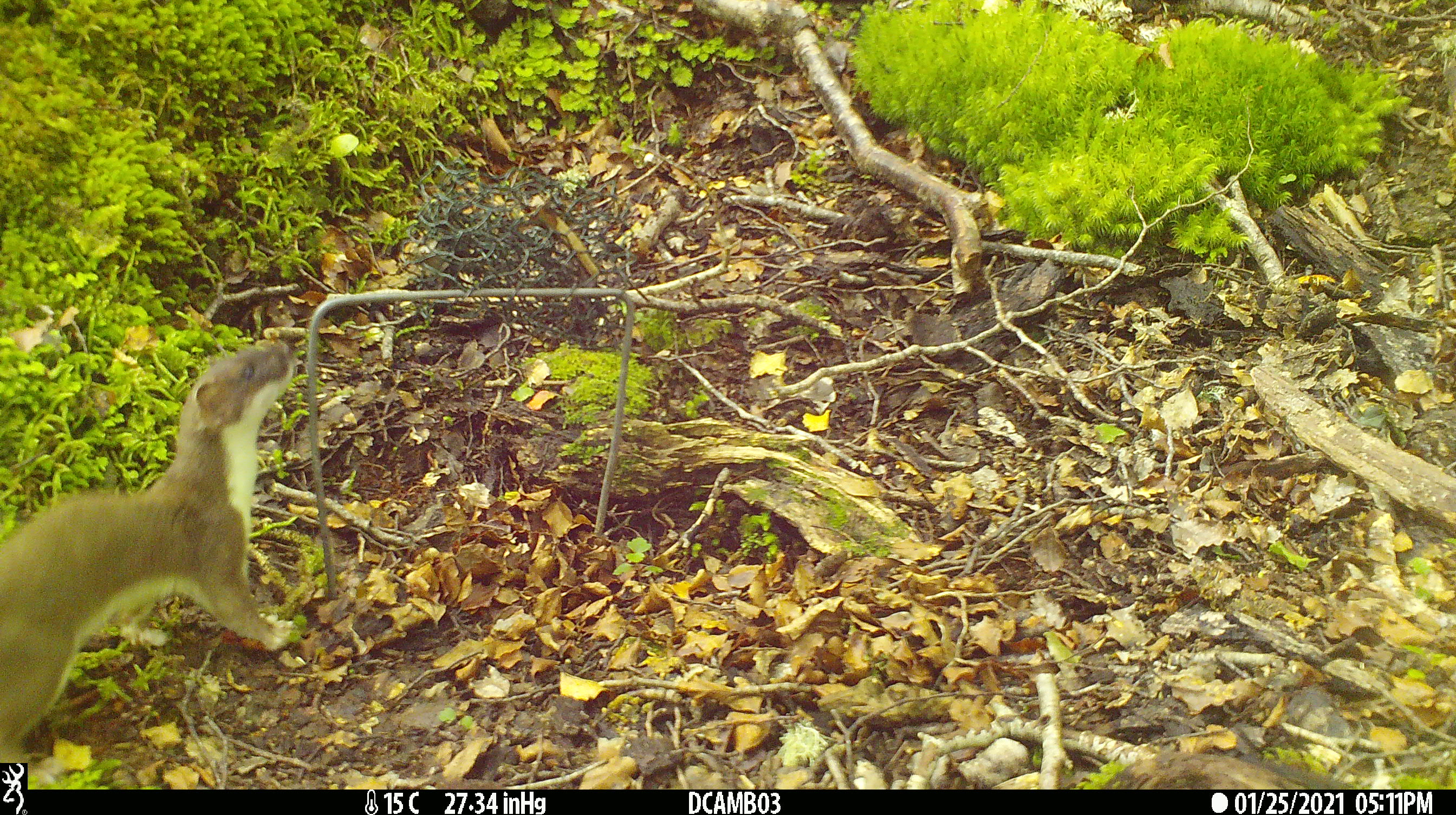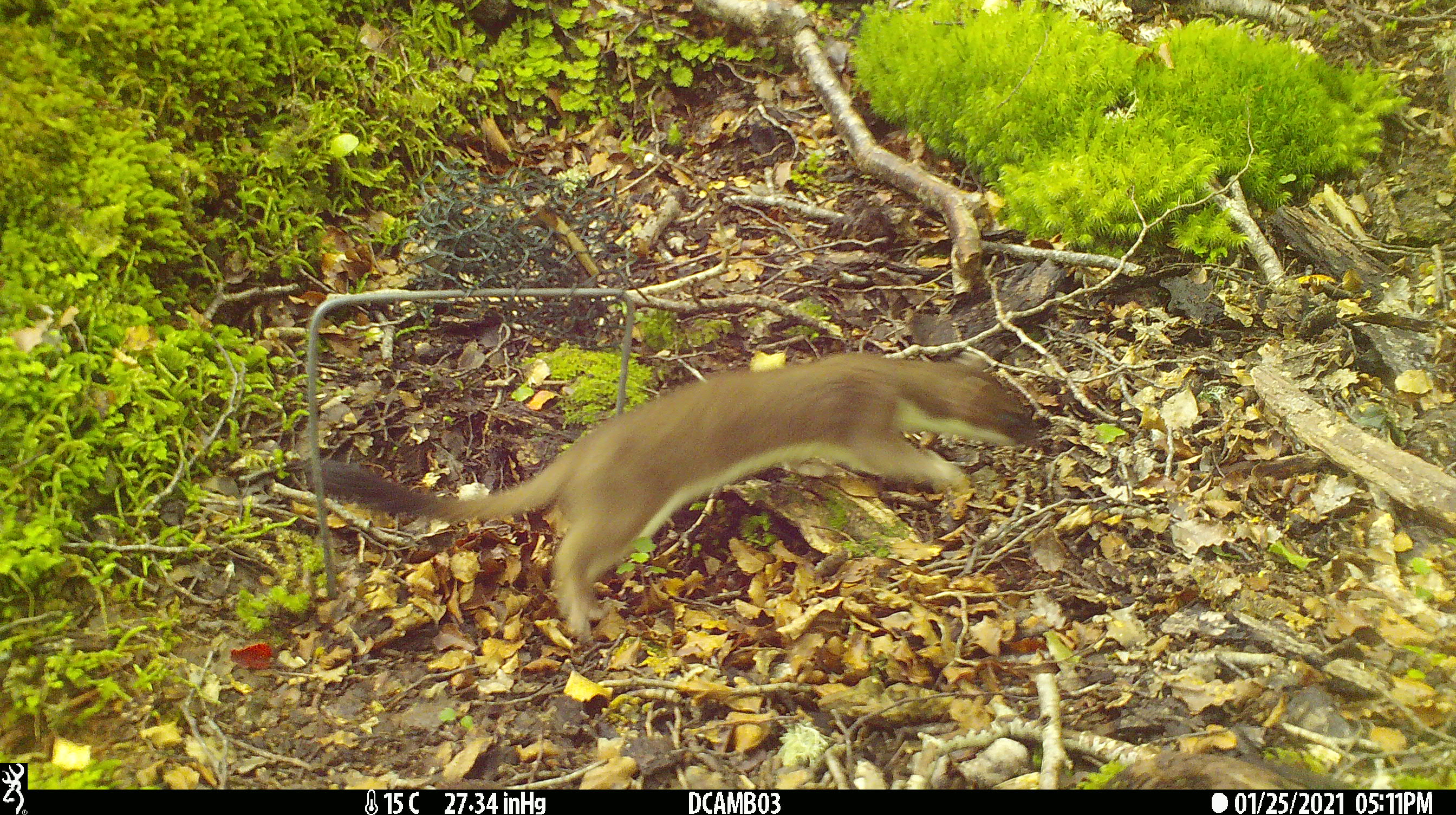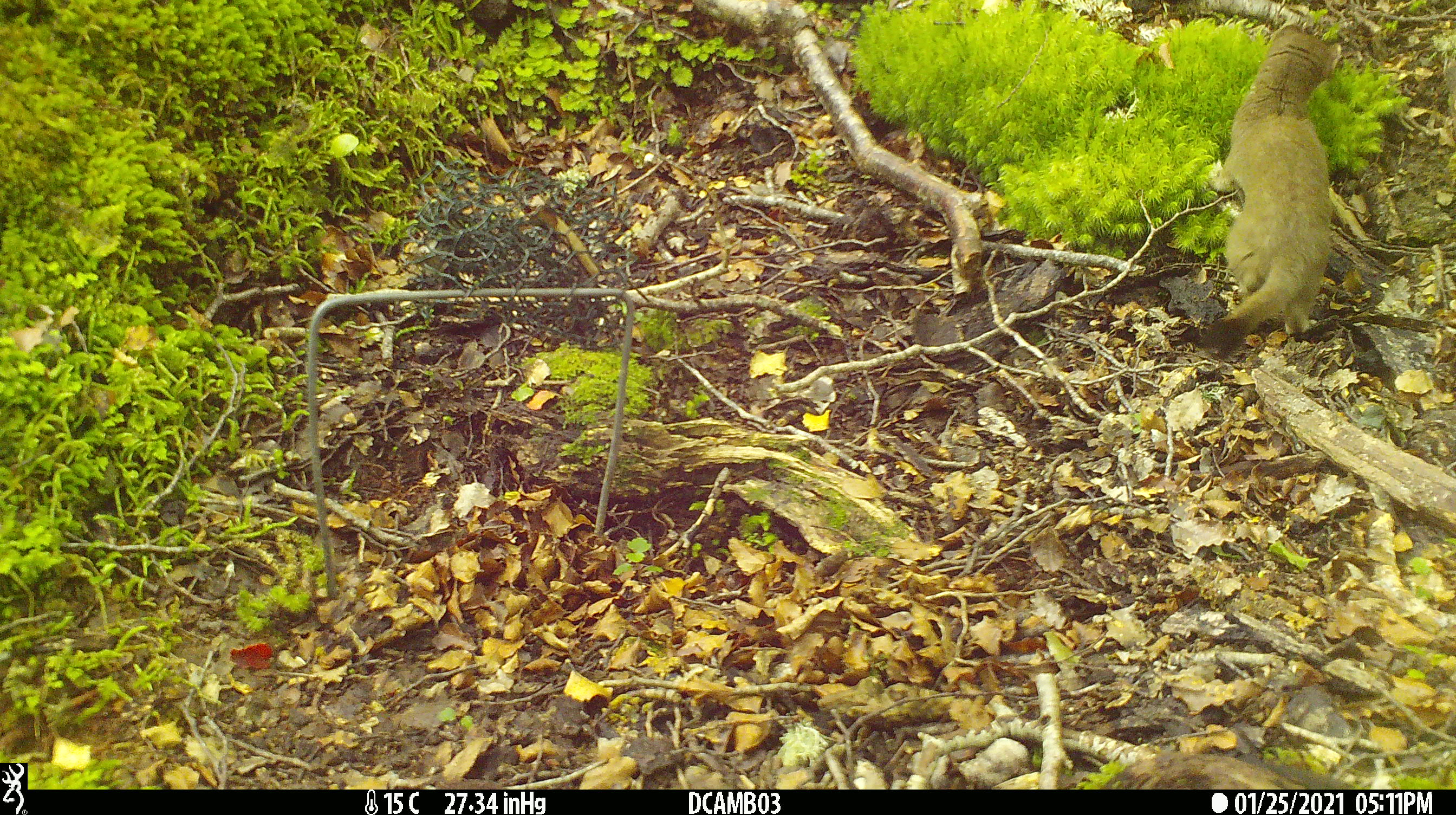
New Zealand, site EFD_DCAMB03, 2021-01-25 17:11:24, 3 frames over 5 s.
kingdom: Animalia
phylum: Chordata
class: Mammalia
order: Carnivora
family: Mustelidae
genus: Mustela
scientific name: Mustela erminea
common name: stoat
Stoat (Mustela erminea).